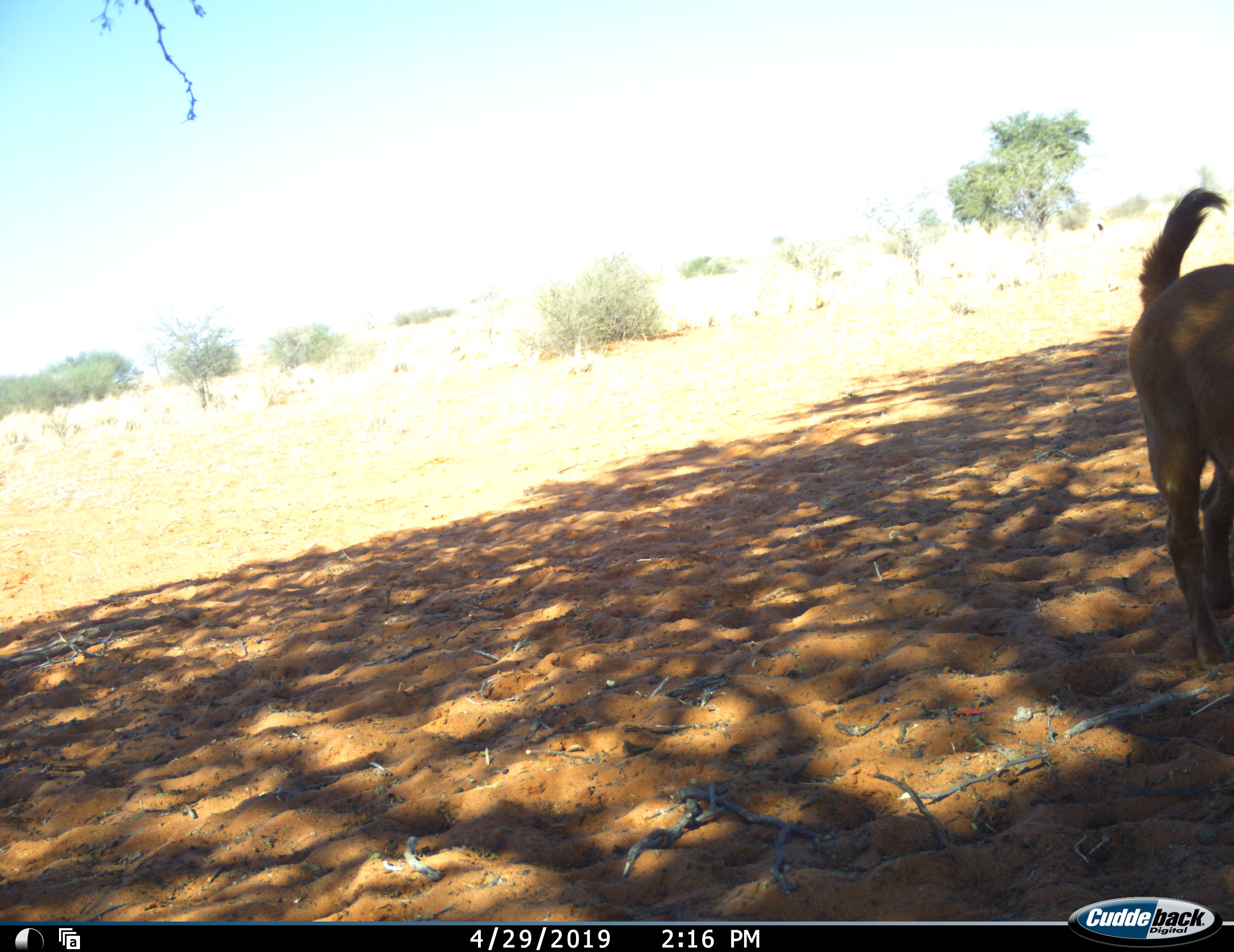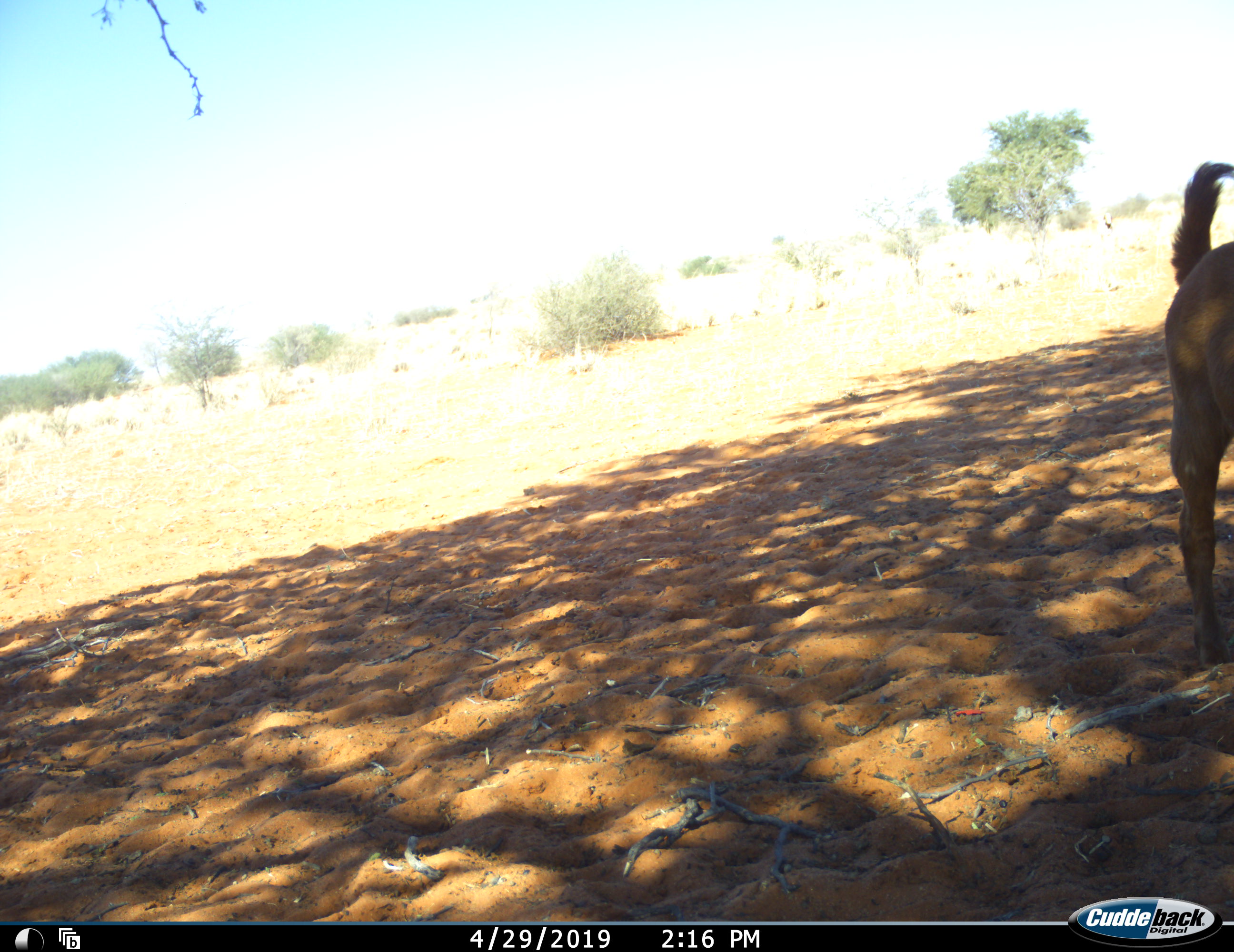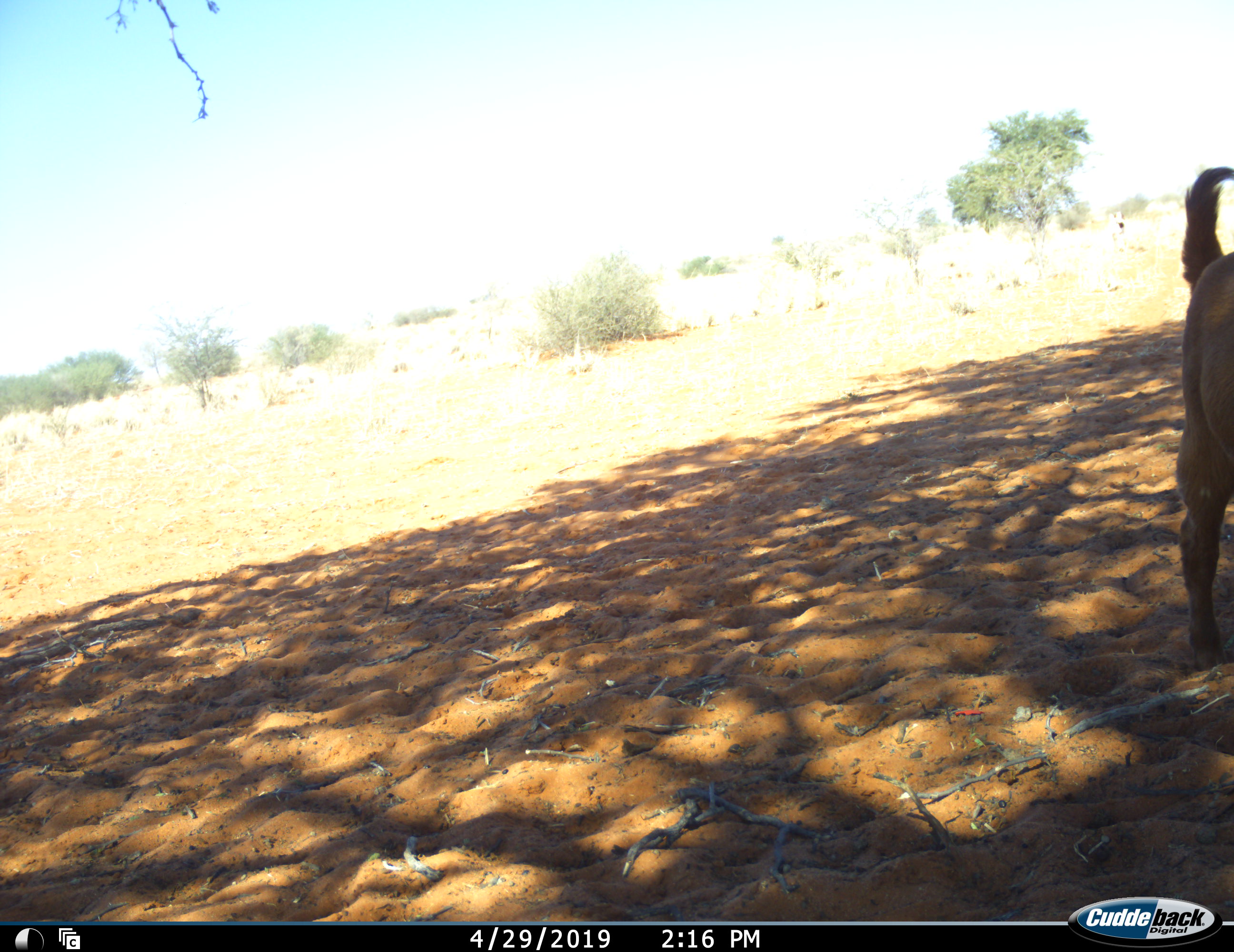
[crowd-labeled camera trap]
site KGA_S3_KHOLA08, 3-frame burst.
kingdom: Animalia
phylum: Chordata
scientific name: Vertebrata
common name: domestic animal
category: domesticanimal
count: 1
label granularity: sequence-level